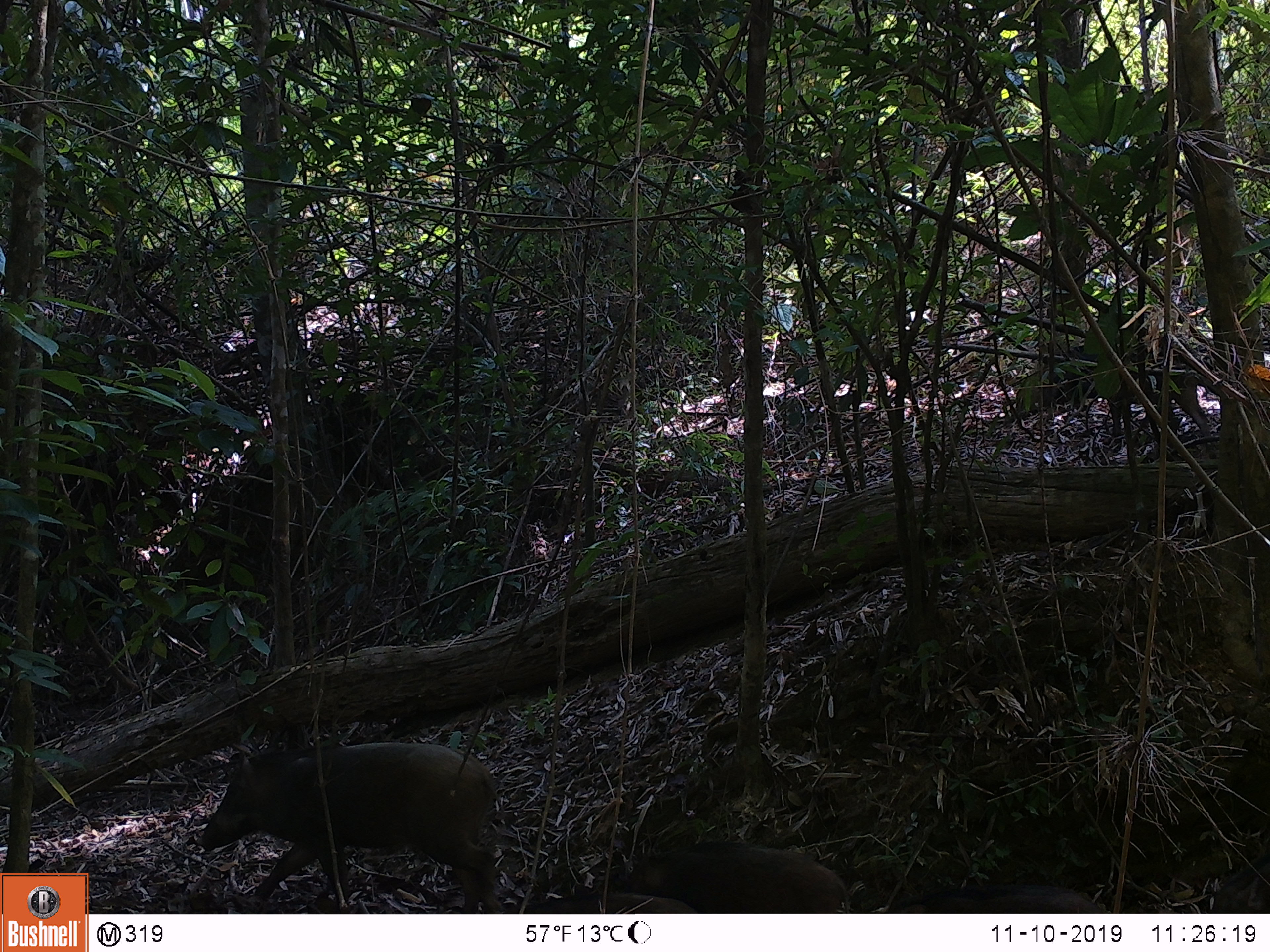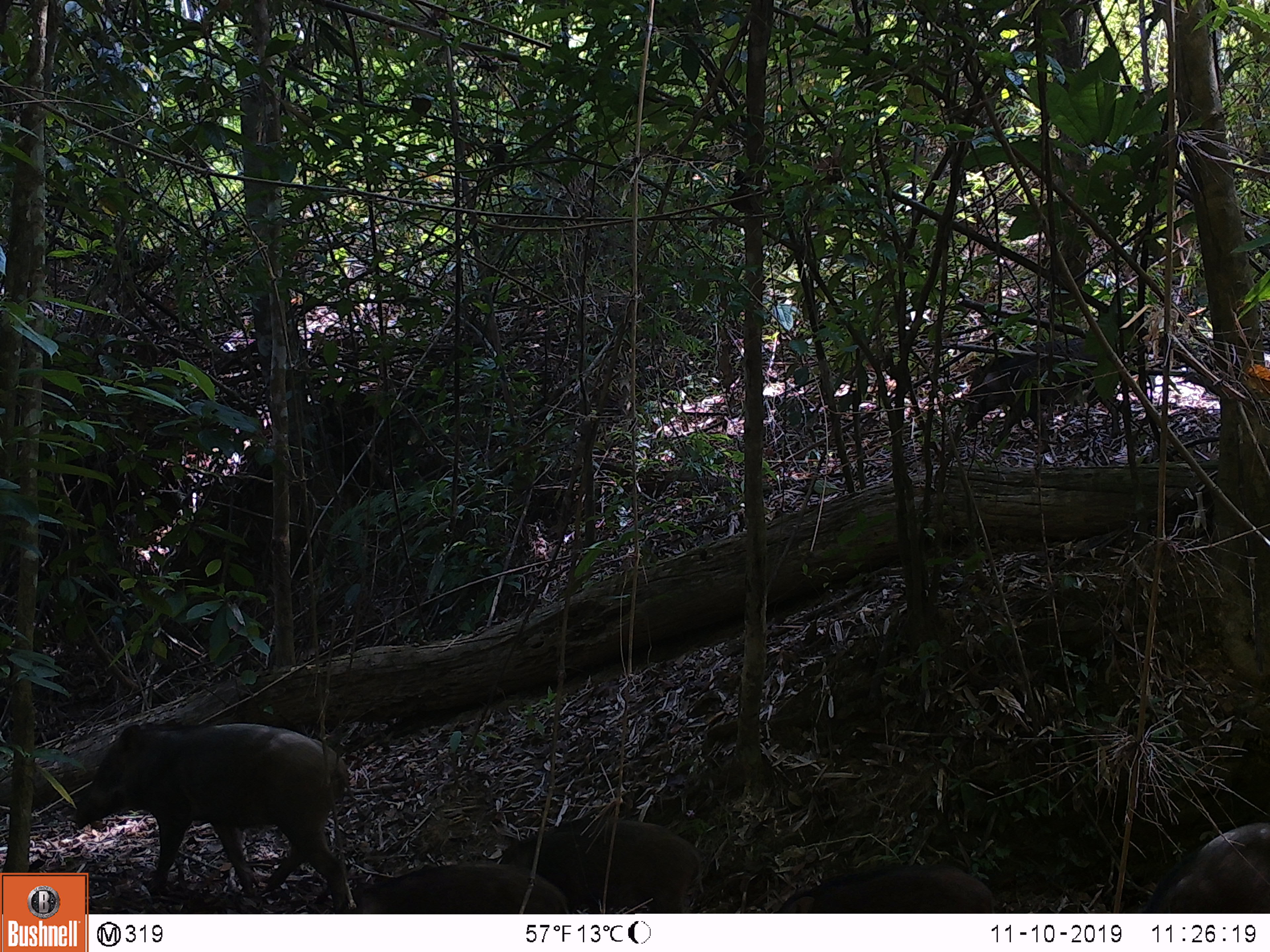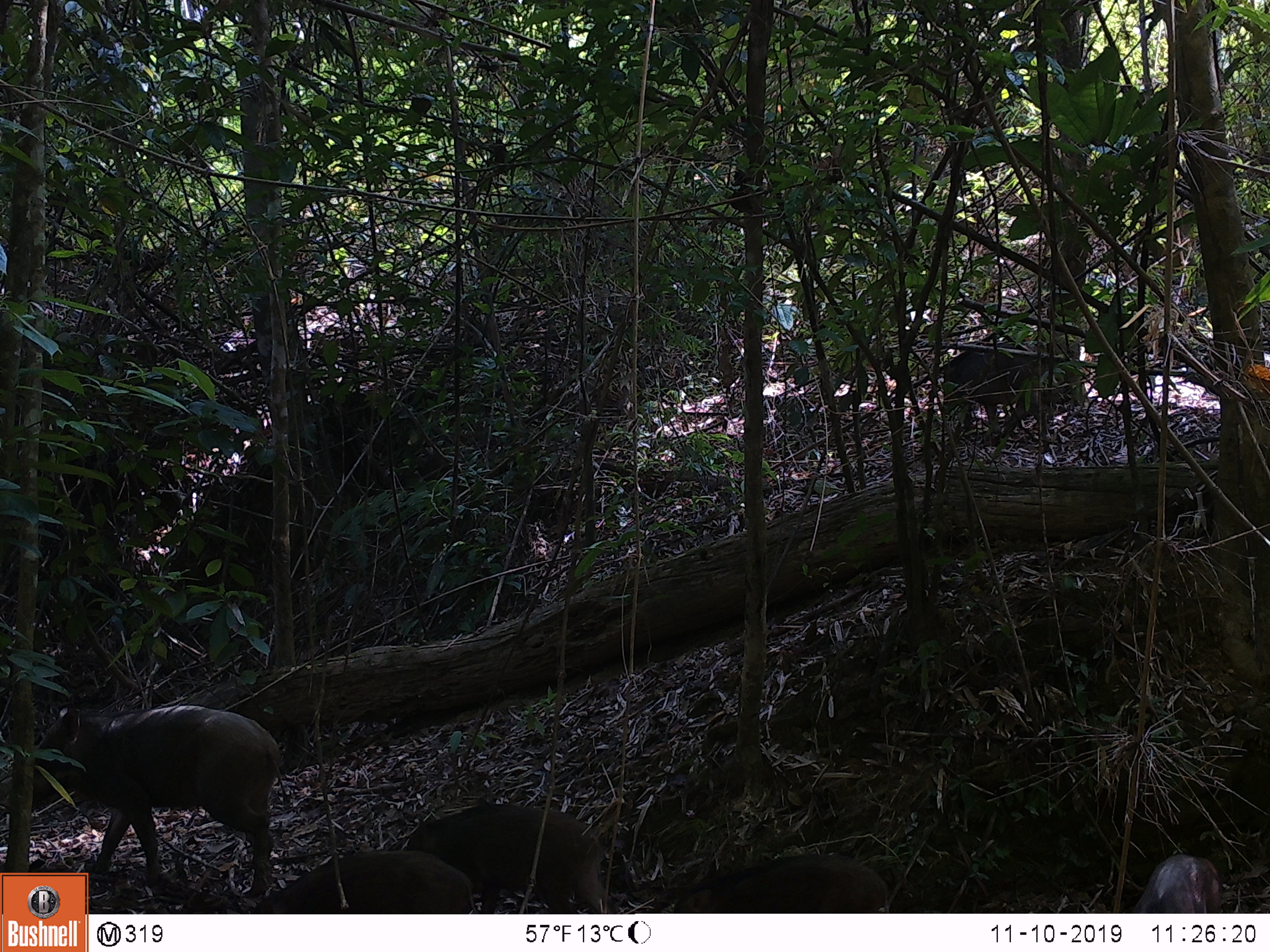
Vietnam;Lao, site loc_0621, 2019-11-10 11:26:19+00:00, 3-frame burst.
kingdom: Animalia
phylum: Chordata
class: Mammalia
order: Artiodactyla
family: Suidae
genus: Sus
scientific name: Sus scrofa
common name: eurasian wild pig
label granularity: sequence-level